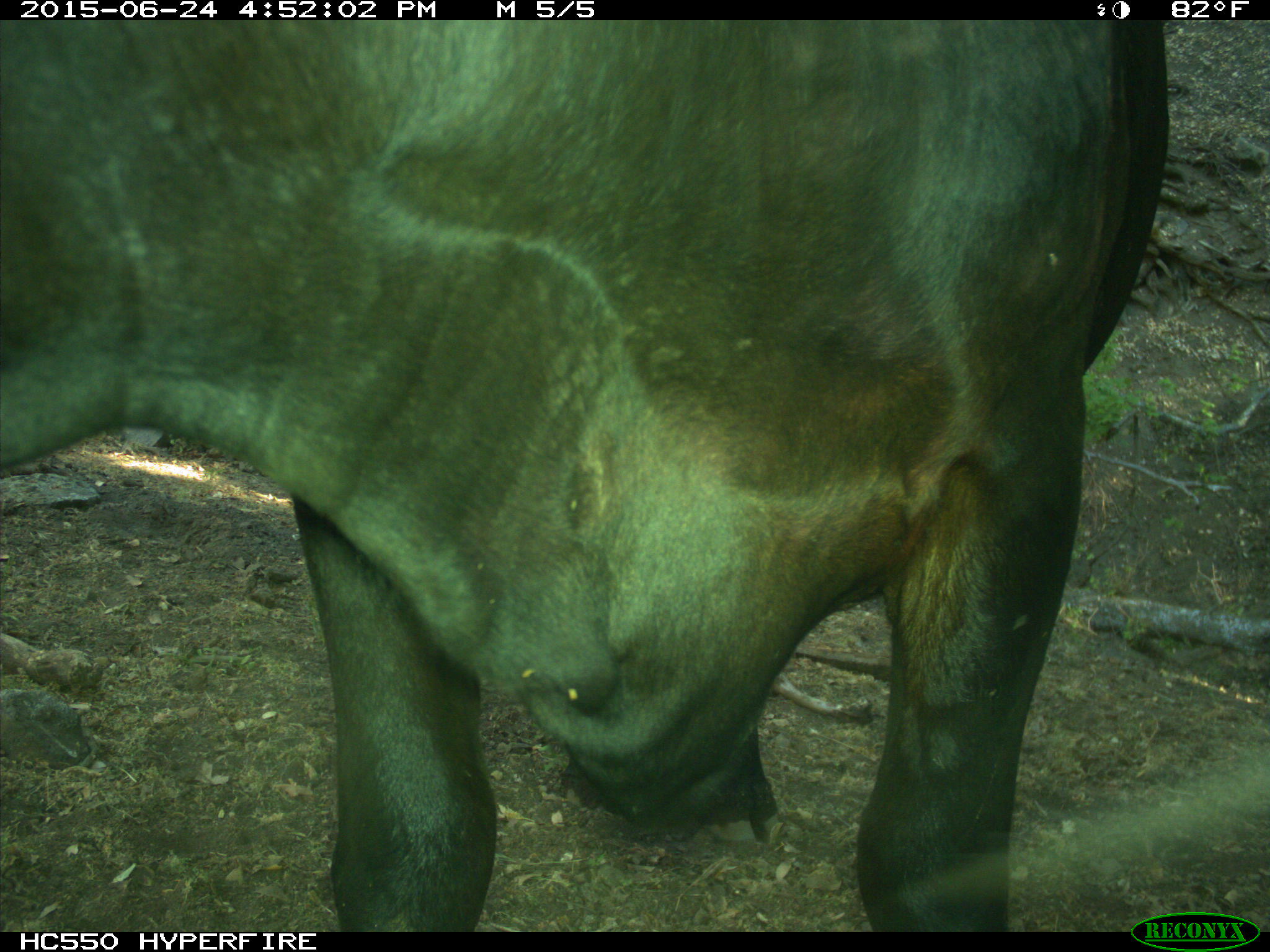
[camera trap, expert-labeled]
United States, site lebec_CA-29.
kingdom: Animalia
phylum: Chordata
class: Mammalia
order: Artiodactyla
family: Bovidae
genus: Bos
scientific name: Bos taurus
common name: domestic cow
Bos taurus (domestic cow).